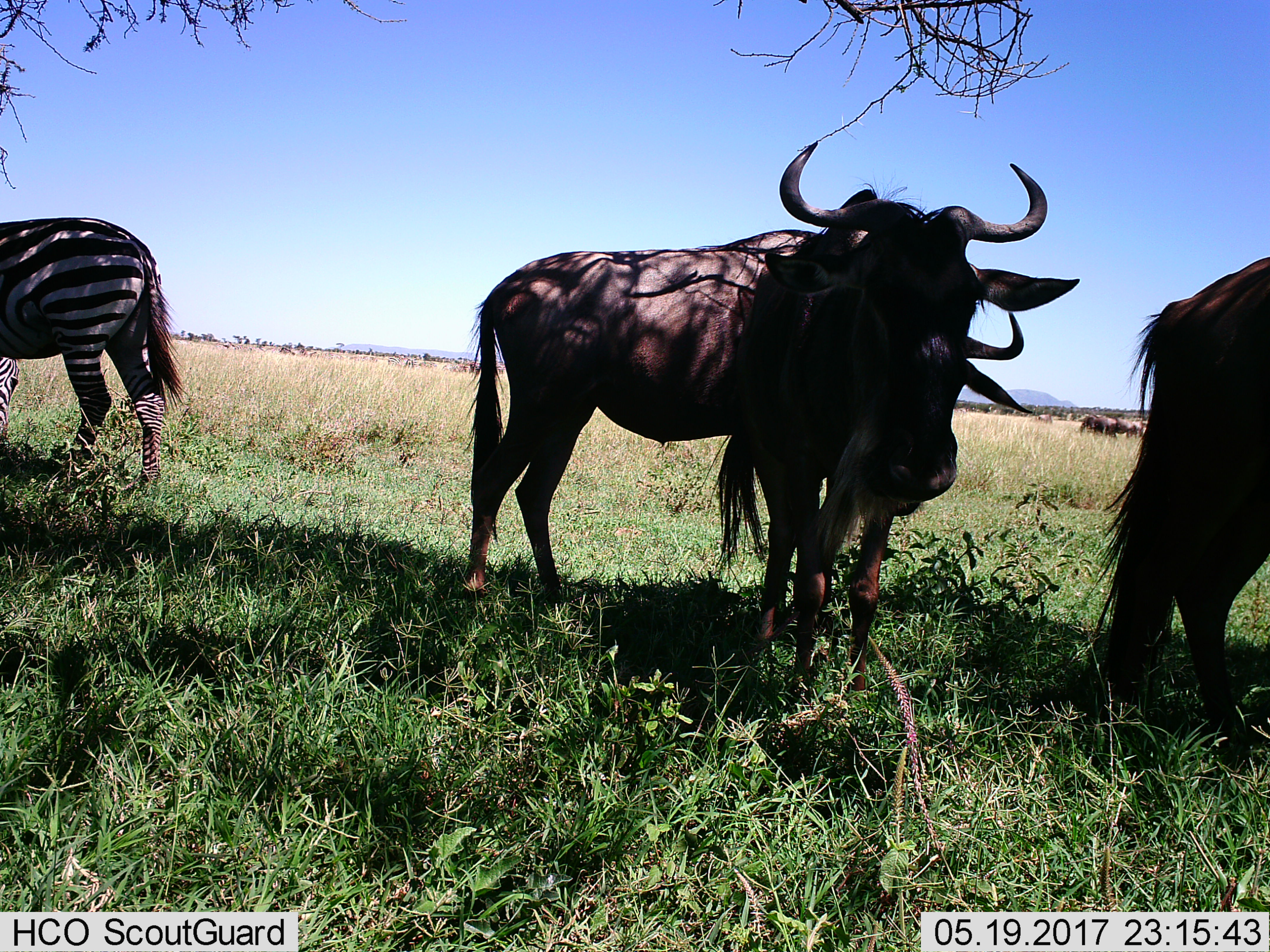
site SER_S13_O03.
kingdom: Animalia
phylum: Chordata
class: Mammalia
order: Artiodactyla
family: Bovidae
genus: Connochaetes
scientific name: Connochaetes taurinus taurinus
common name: blue wildebeest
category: wildebeestblue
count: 3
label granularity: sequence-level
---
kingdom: Animalia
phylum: Chordata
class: Mammalia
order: Perissodactyla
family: Equidae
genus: Equus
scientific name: Equus quagga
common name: plains zebra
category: zebraplains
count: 1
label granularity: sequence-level